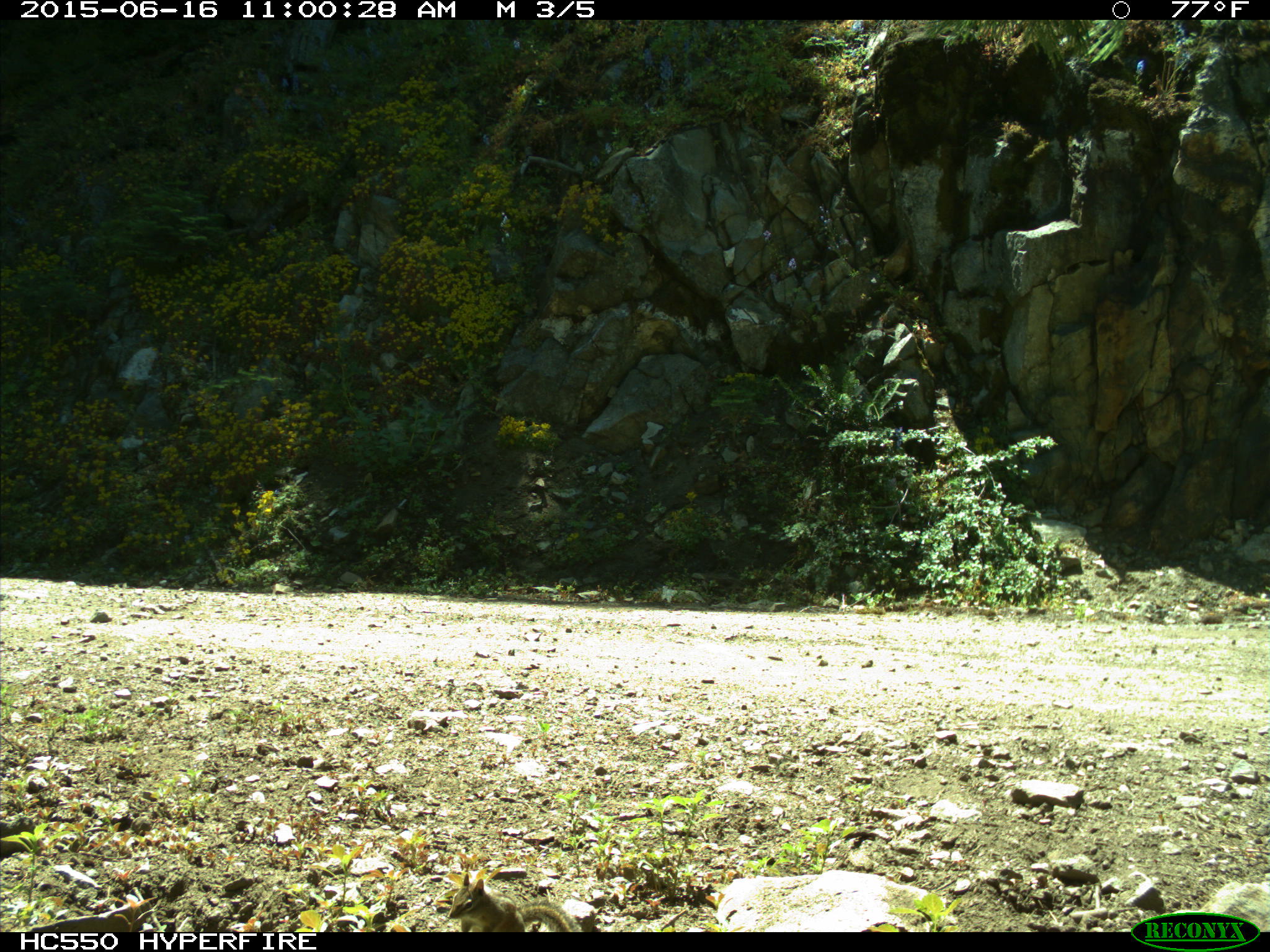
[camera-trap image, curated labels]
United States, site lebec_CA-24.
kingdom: Animalia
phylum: Chordata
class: Mammalia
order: Rodentia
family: Sciuridae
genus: Tamias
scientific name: Tamias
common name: chipmunk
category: unidentified chipmunk